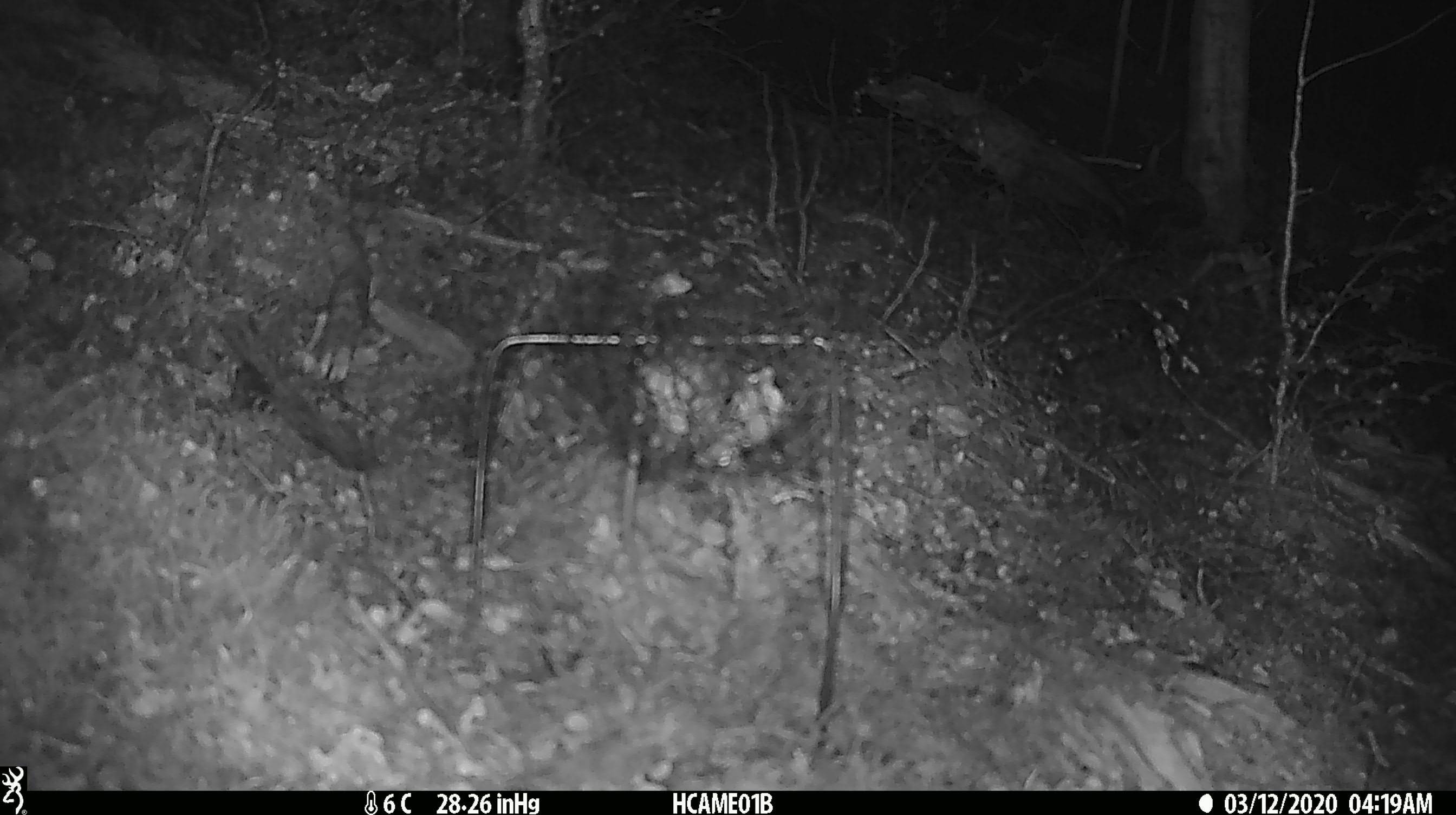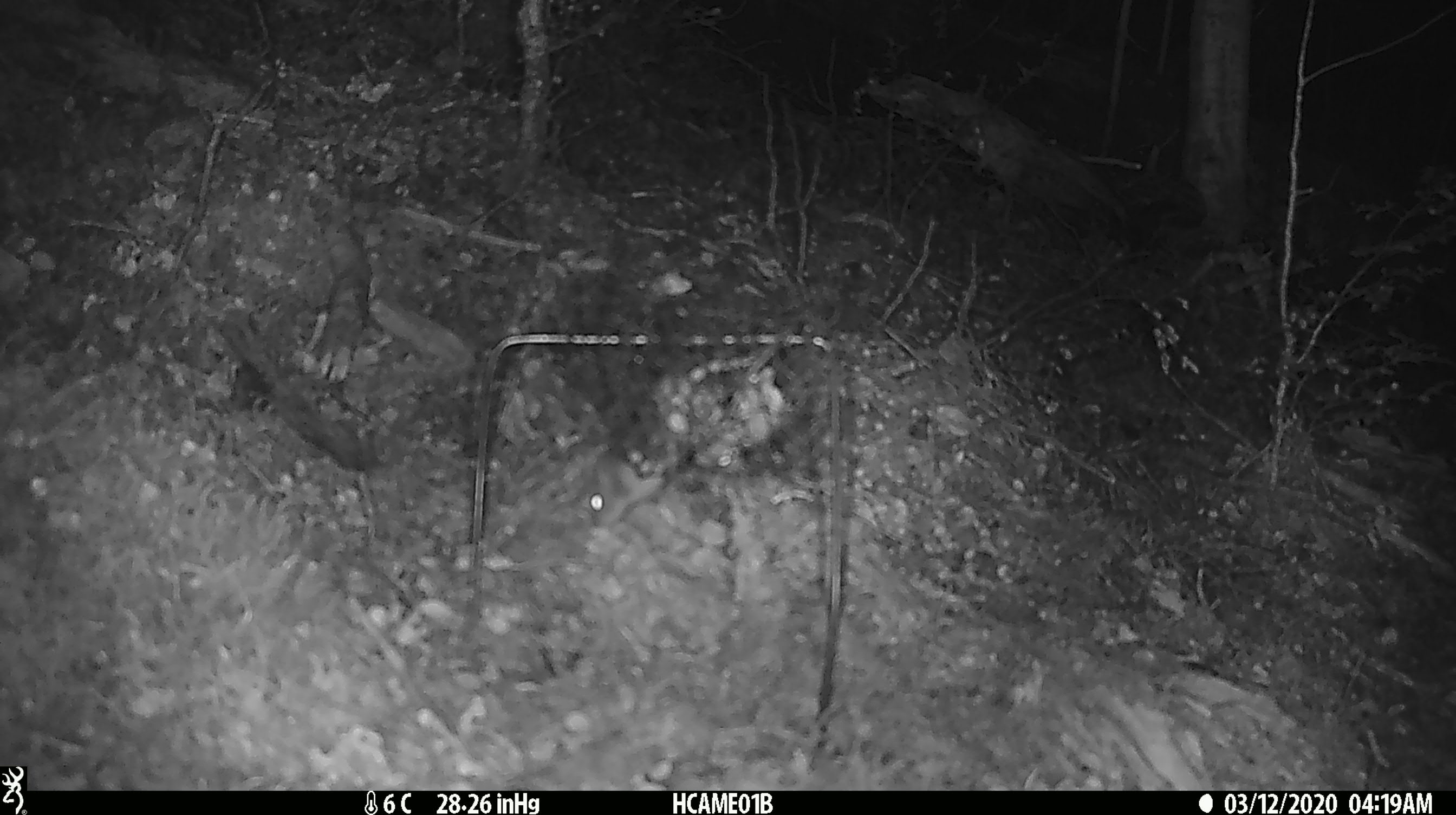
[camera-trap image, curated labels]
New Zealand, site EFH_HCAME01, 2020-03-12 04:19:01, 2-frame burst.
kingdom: Animalia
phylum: Chordata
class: Mammalia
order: Rodentia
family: Muridae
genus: Mus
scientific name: Mus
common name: mouse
Mouse (Mus).